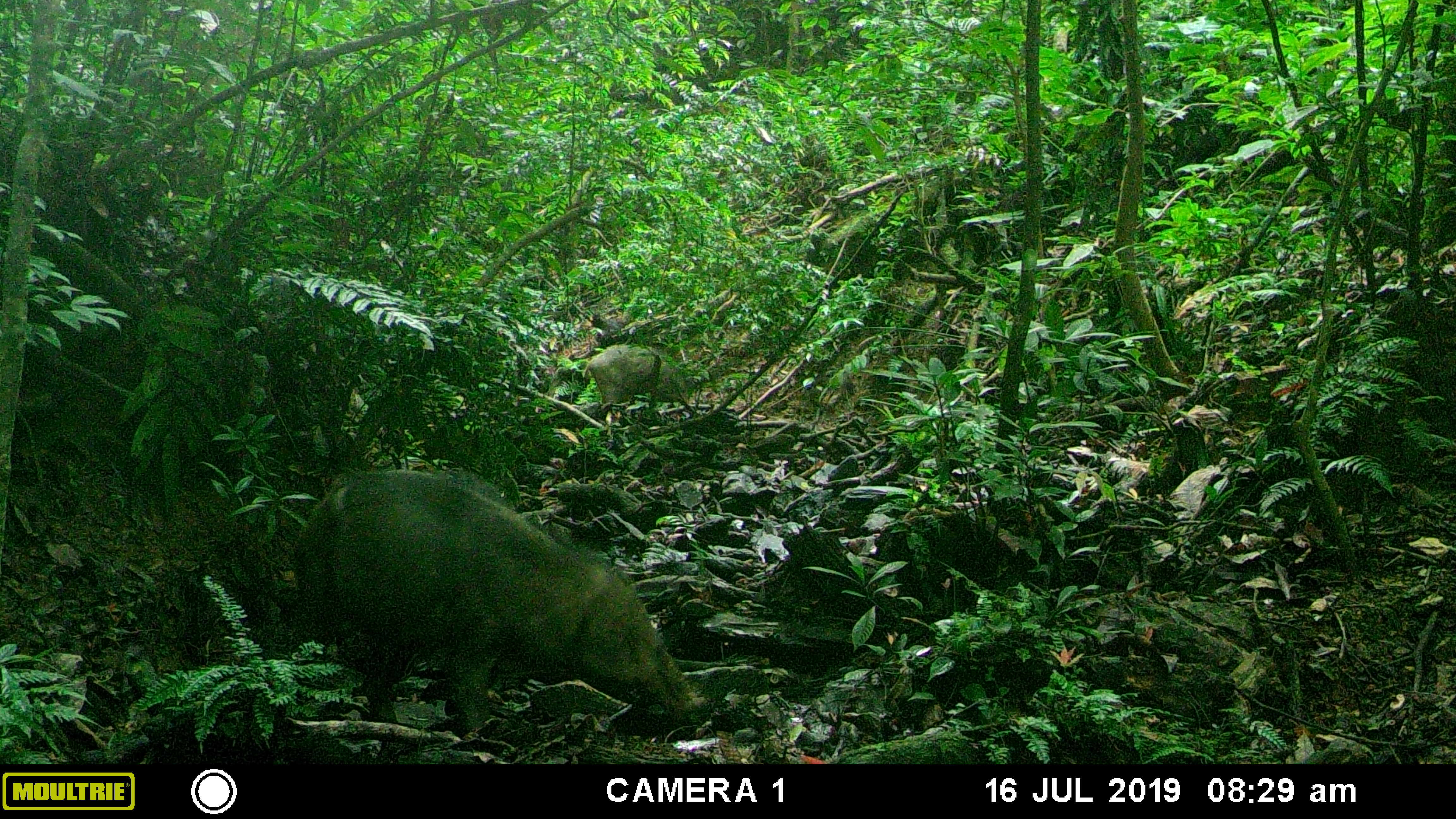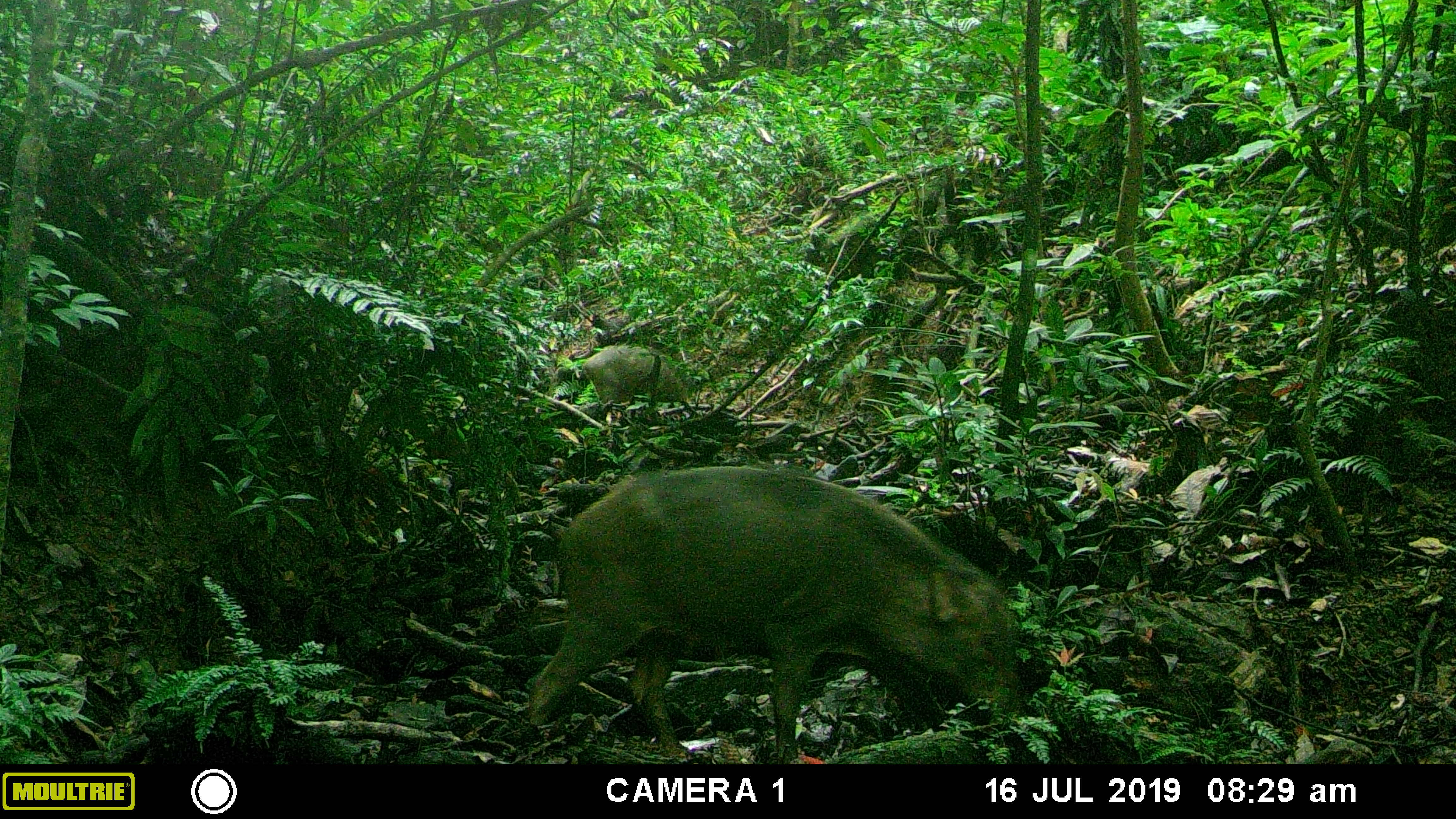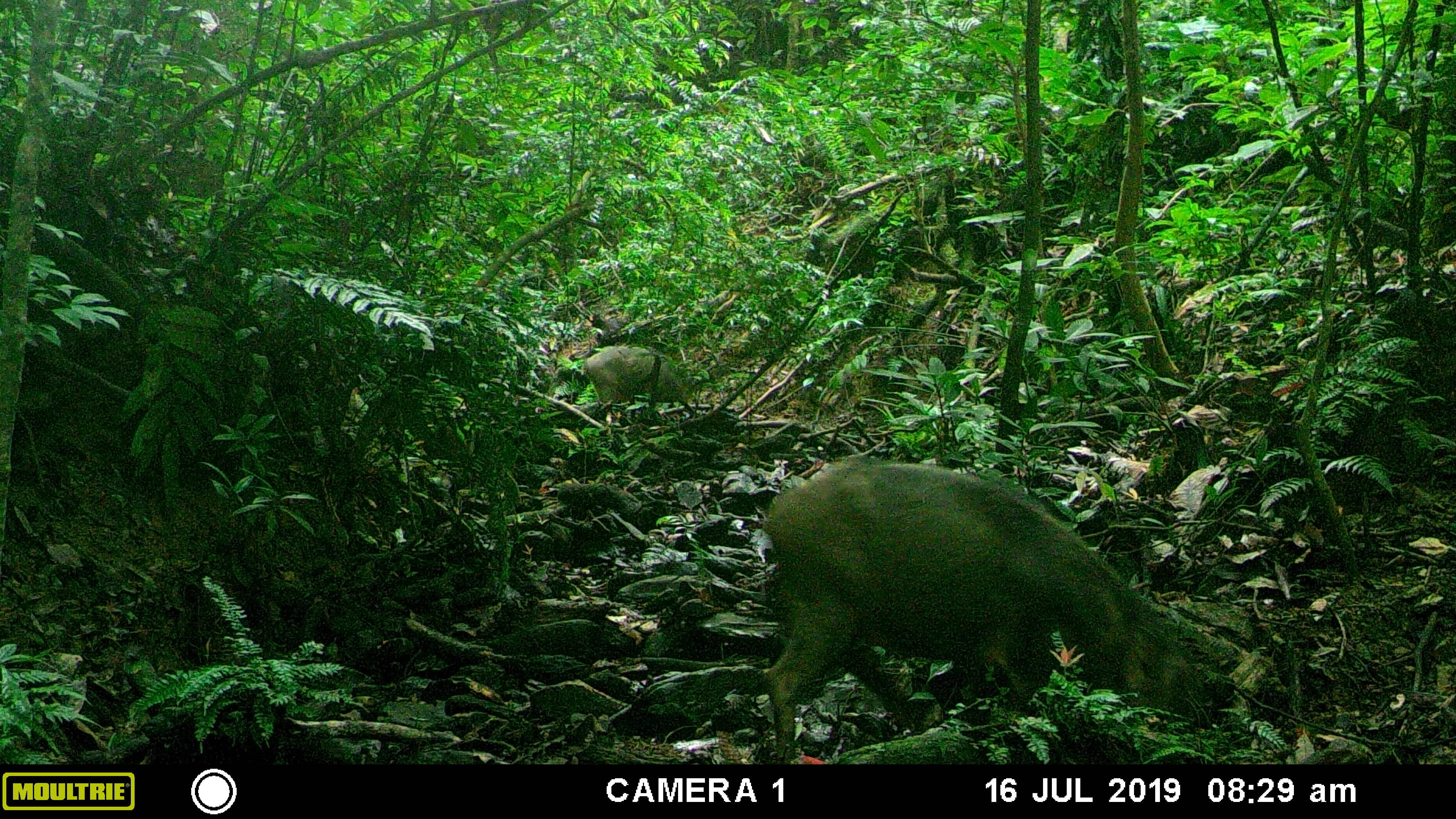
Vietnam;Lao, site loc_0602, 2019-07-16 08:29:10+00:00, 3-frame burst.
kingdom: Animalia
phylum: Chordata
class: Mammalia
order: Artiodactyla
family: Suidae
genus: Sus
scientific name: Sus scrofa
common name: eurasian wild pig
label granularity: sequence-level